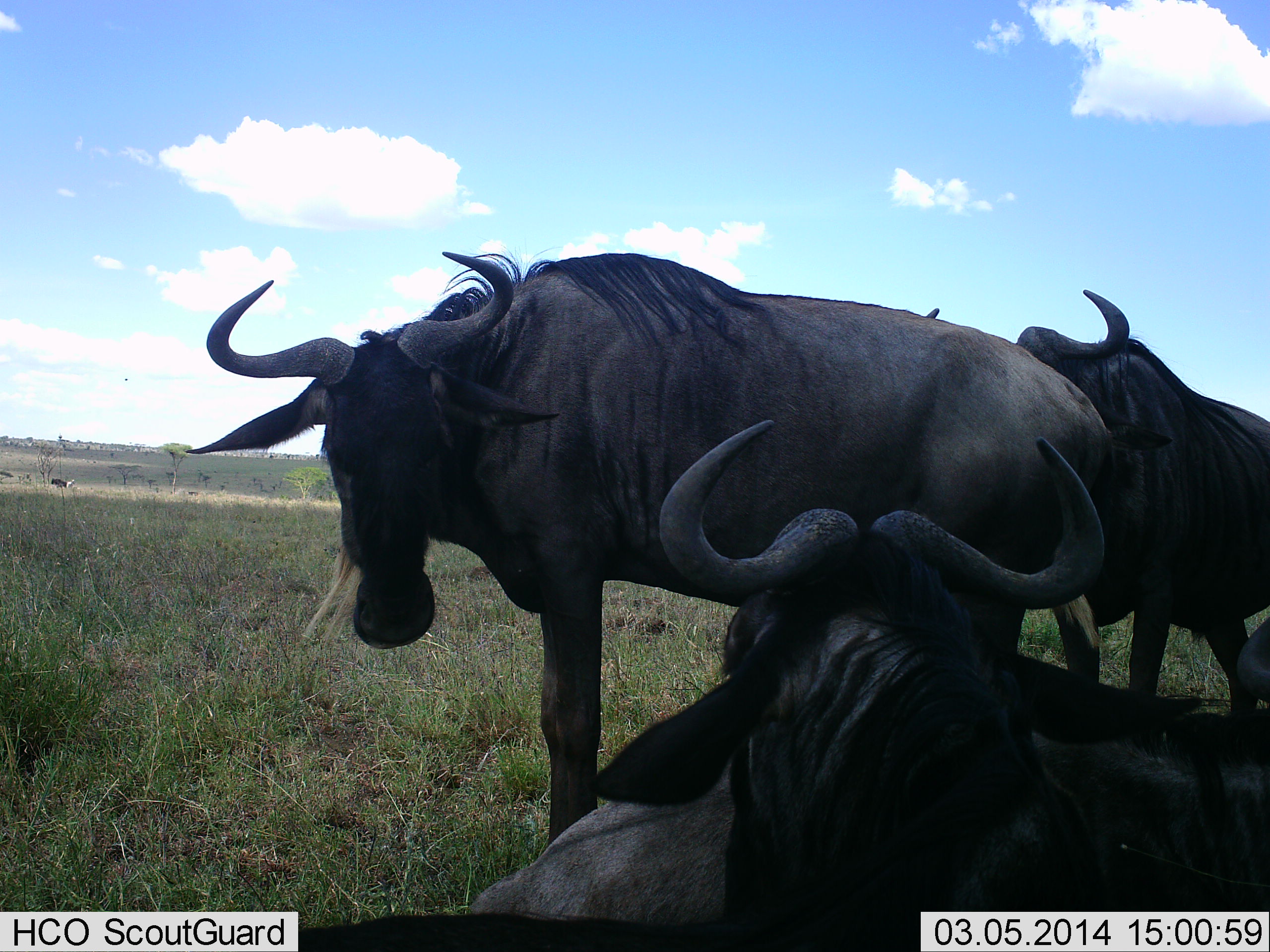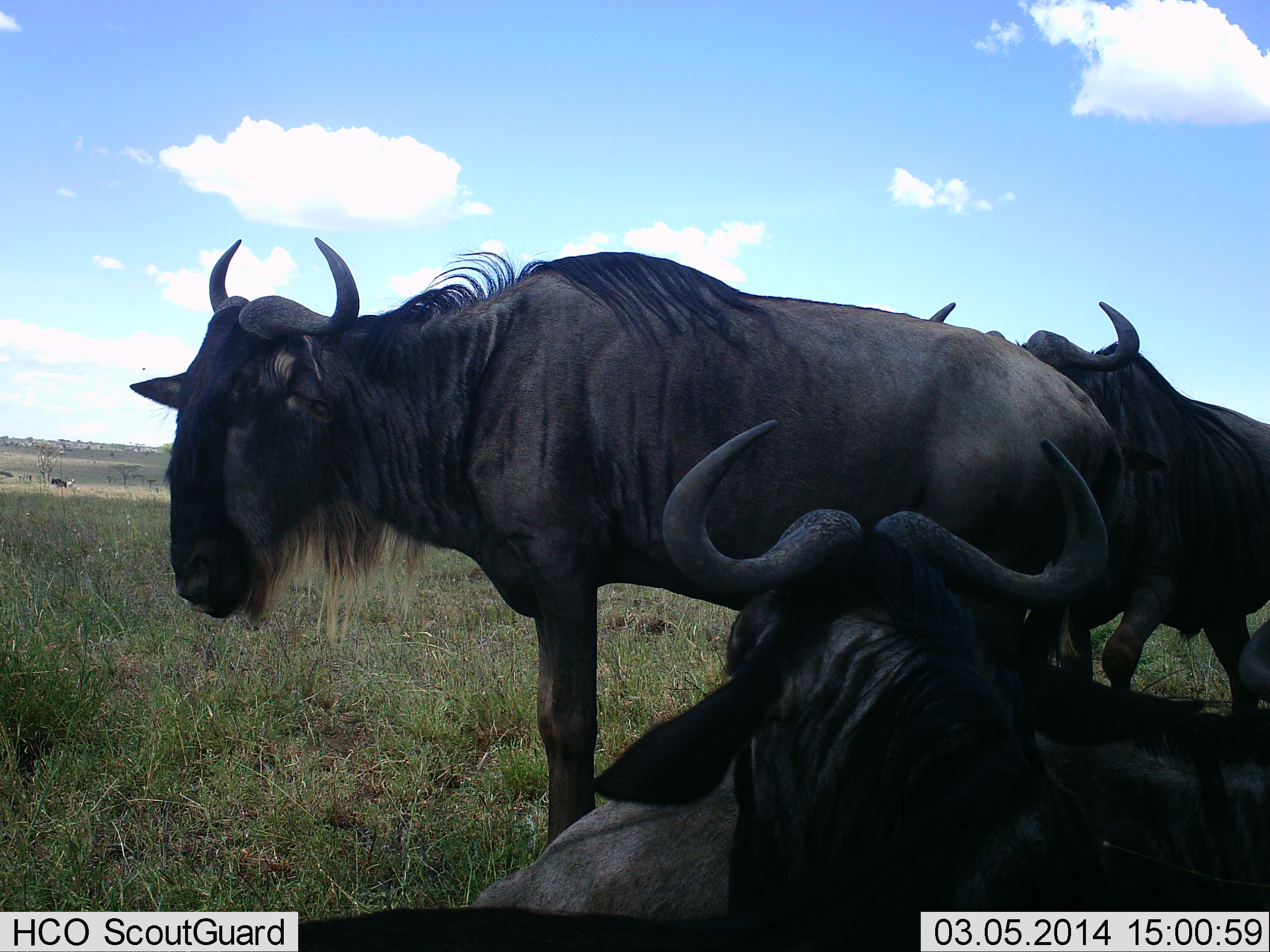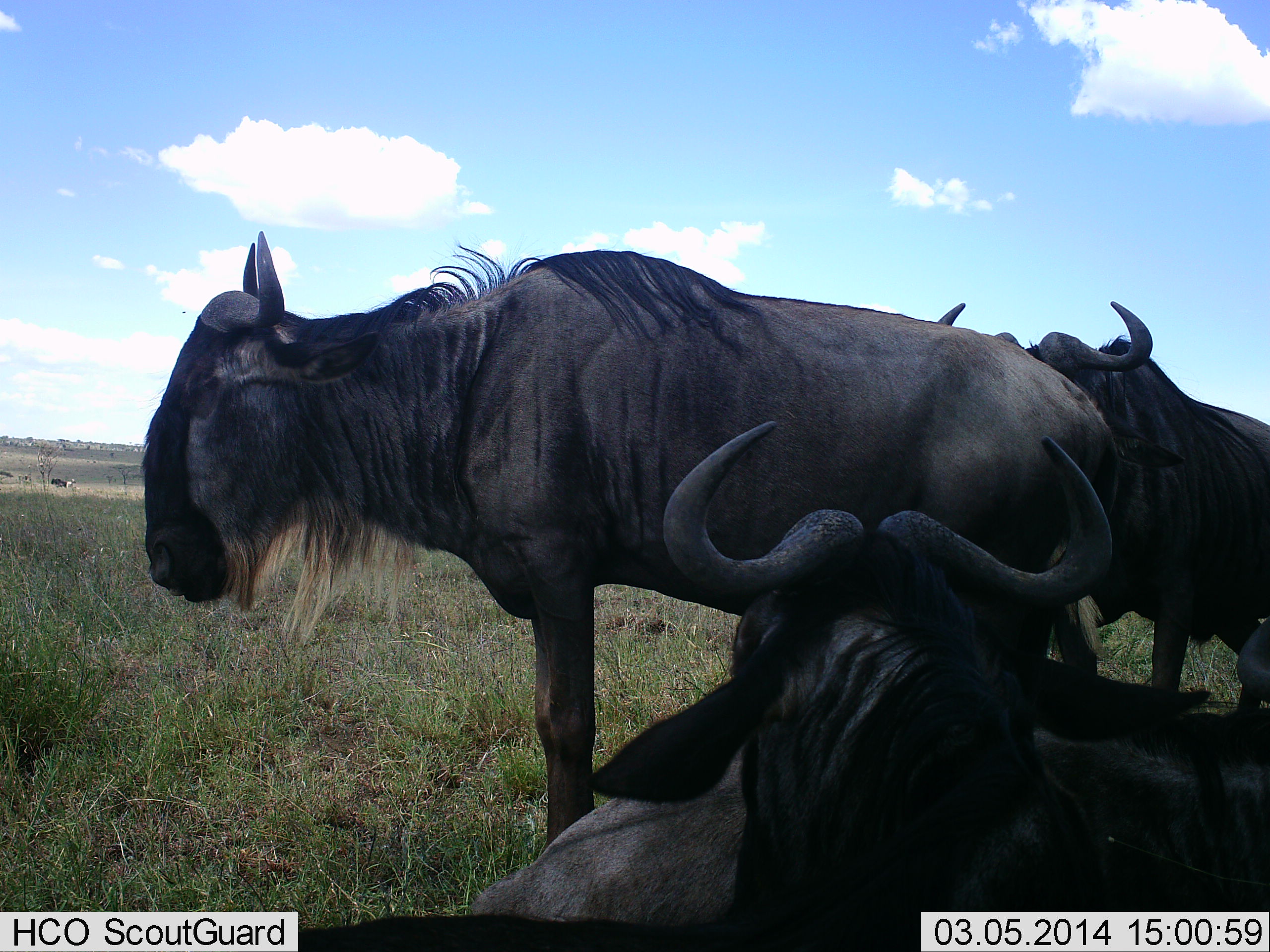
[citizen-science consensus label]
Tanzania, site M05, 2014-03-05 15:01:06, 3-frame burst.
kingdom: Animalia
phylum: Chordata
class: Mammalia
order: Artiodactyla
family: Bovidae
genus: Connochaetes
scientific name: Connochaetes taurinus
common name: blue wildebeest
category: wildebeest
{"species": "wildebeest (blue wildebeest) (Connochaetes taurinus)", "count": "3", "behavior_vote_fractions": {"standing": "100%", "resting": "80%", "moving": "10%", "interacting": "10%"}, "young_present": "0%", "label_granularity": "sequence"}